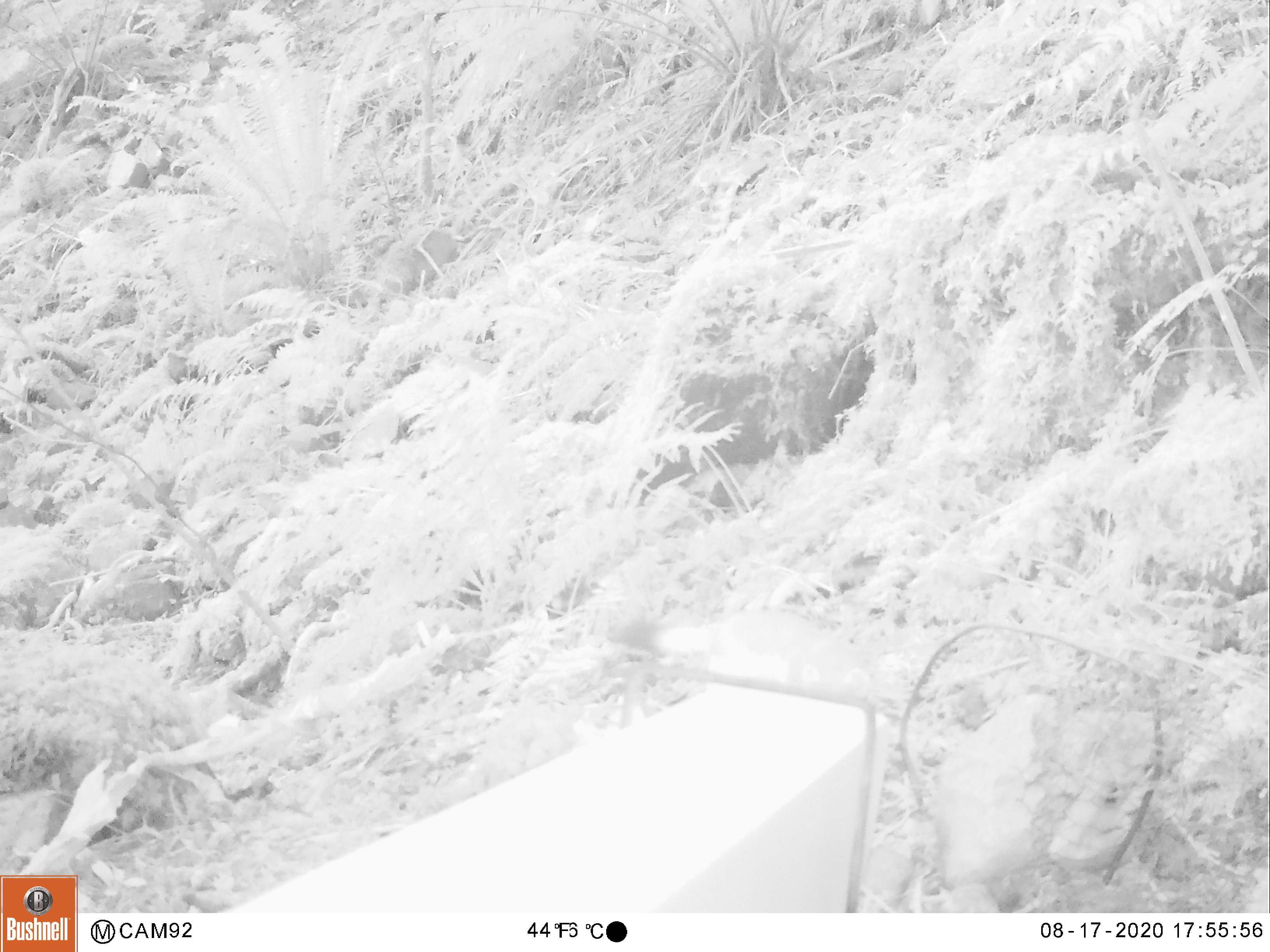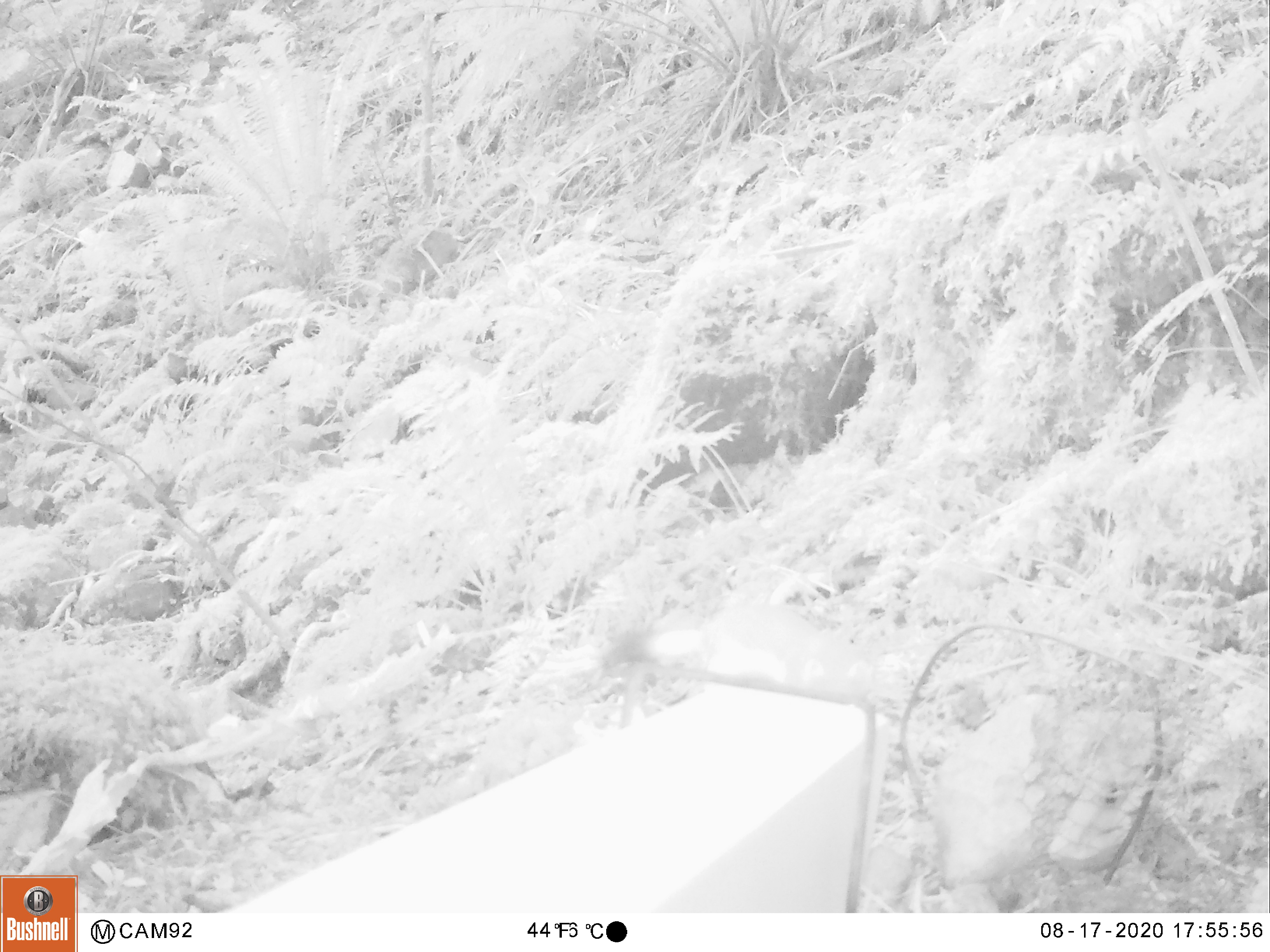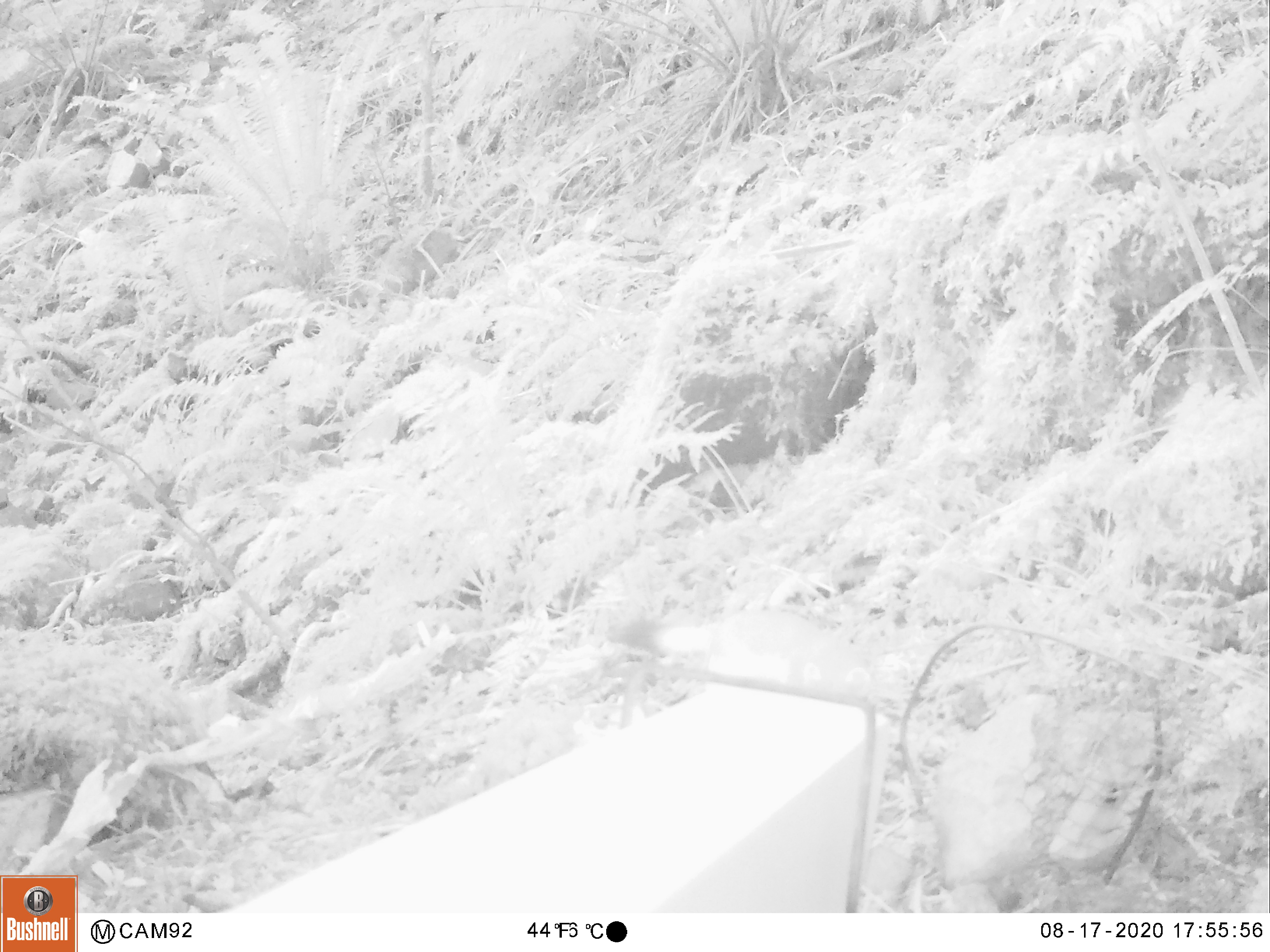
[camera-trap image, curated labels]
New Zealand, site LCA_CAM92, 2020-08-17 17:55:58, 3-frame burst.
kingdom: Animalia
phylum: Chordata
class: Mammalia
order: Carnivora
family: Mustelidae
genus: Mustela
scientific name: Mustela erminea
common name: stoat